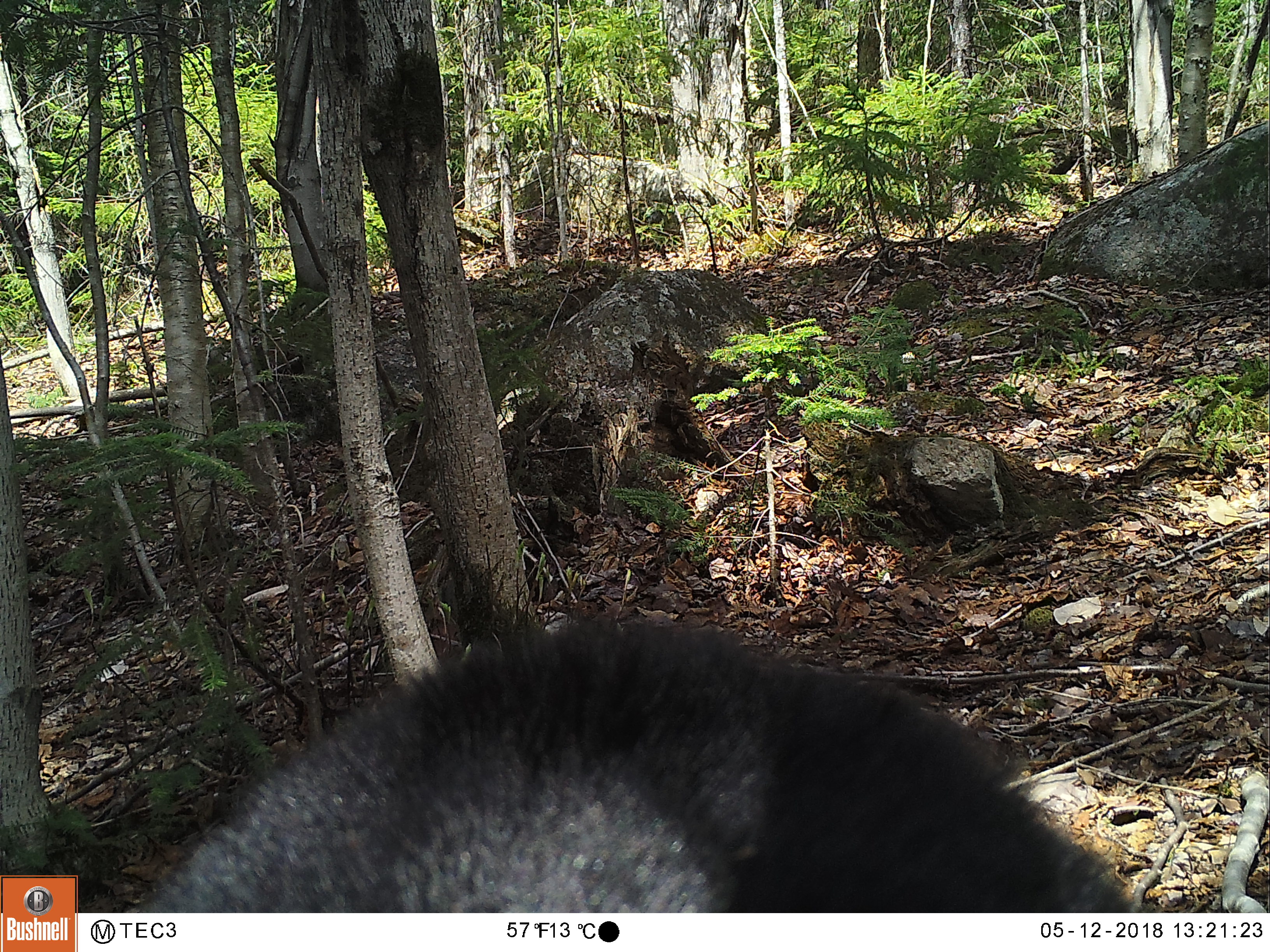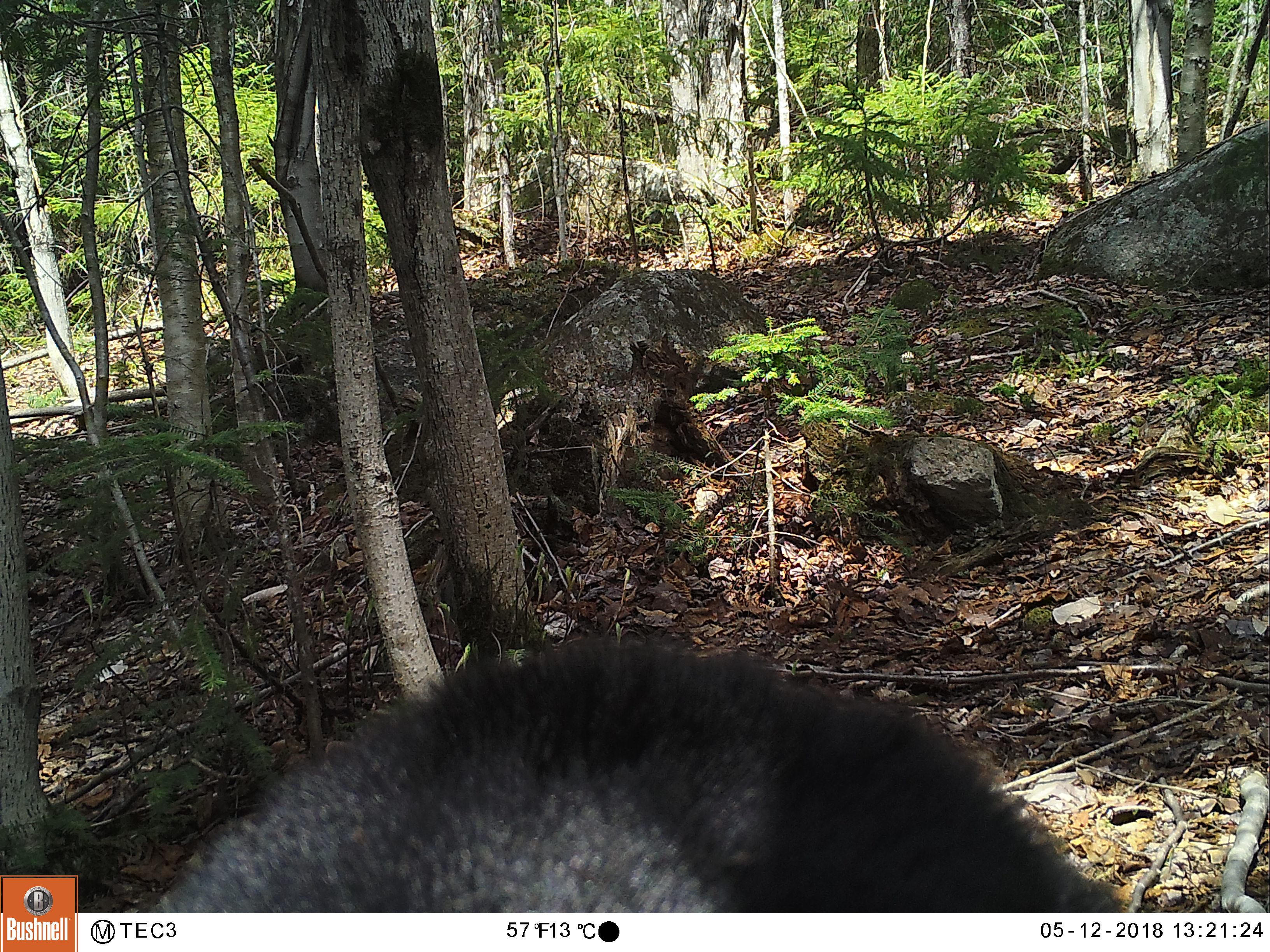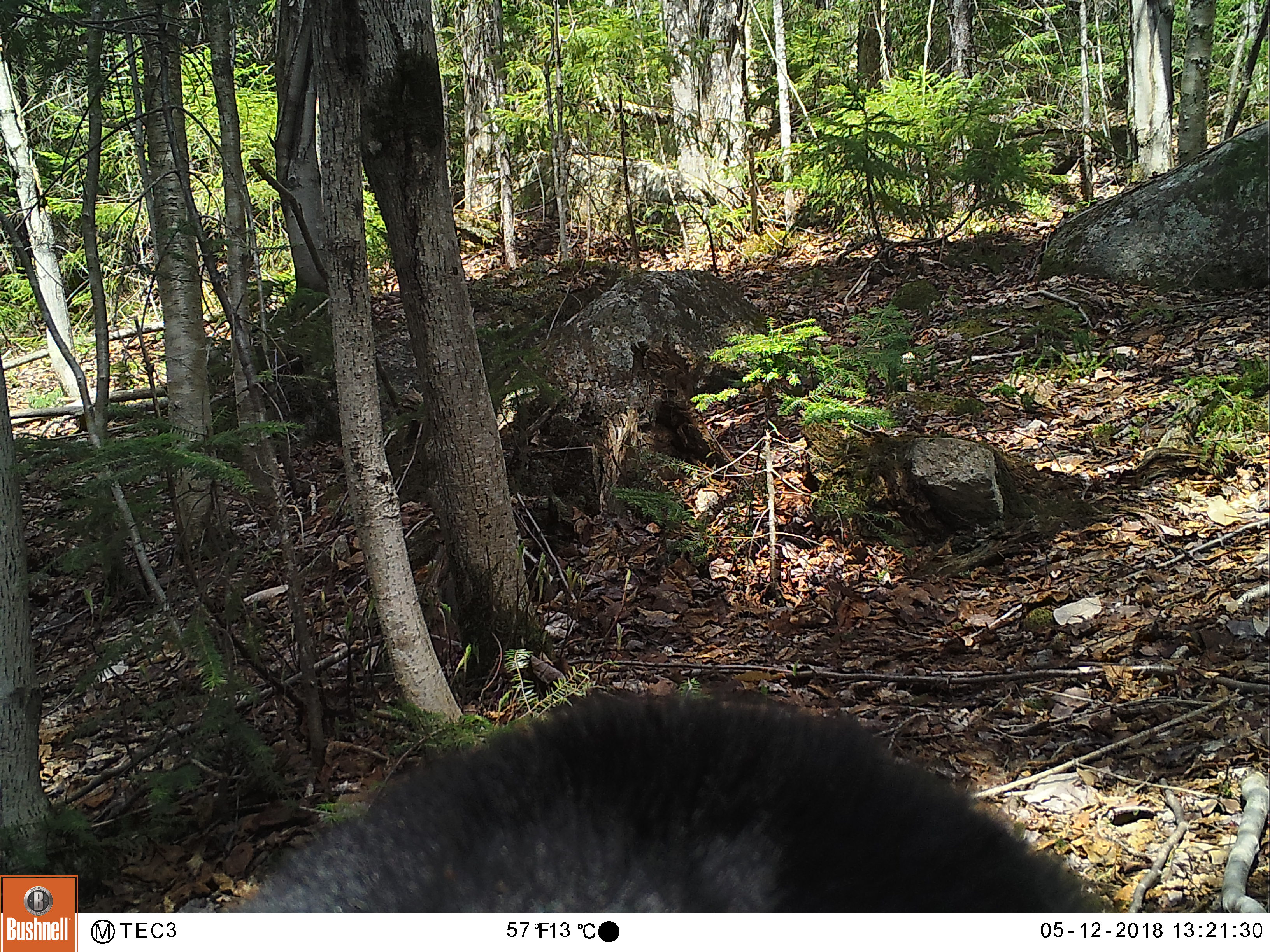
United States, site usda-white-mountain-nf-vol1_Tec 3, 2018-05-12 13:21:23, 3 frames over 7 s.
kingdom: Animalia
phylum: Chordata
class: Mammalia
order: Carnivora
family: Ursidae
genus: Ursus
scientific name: Ursus americanus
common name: black bear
Black bear (Ursus americanus).